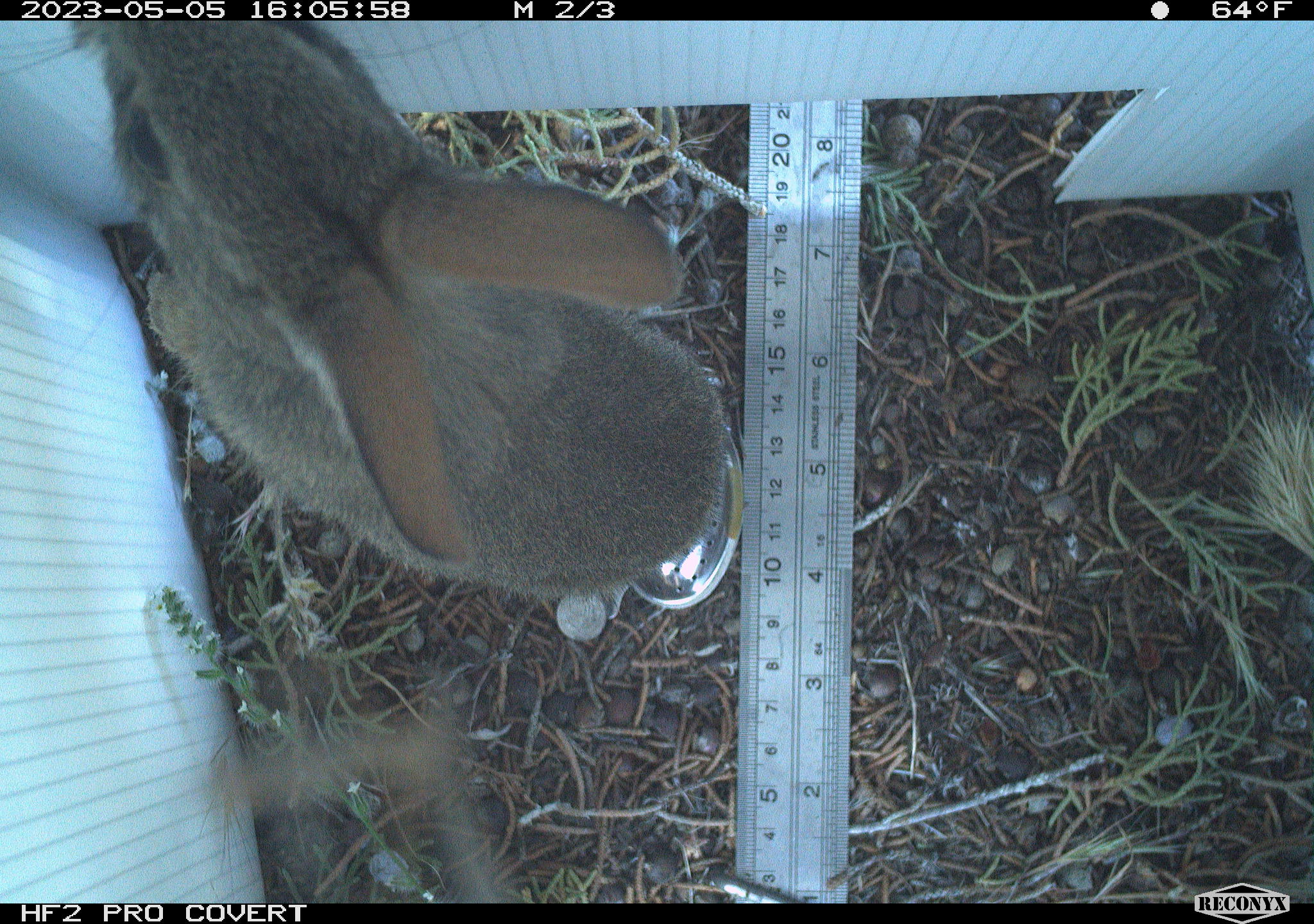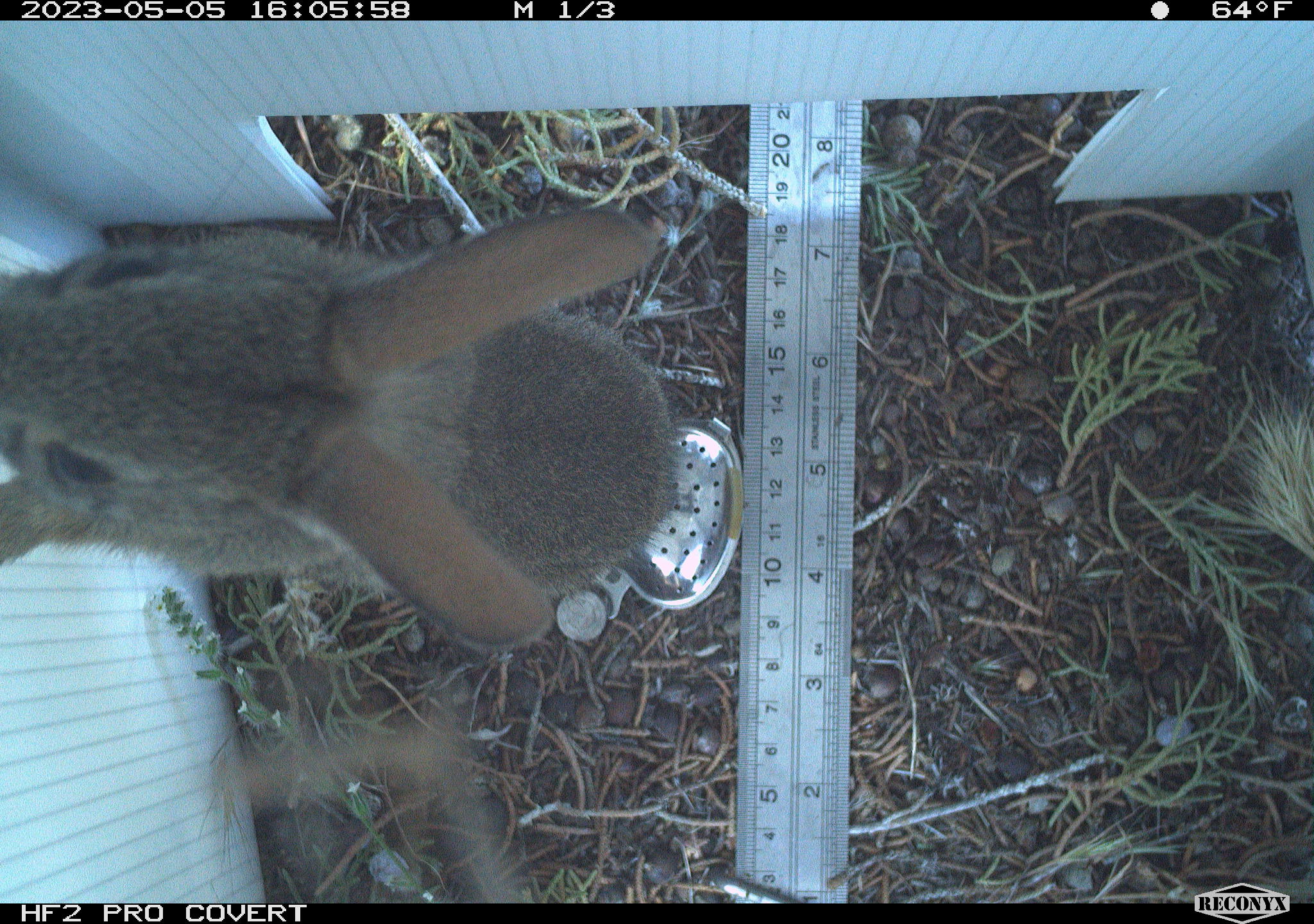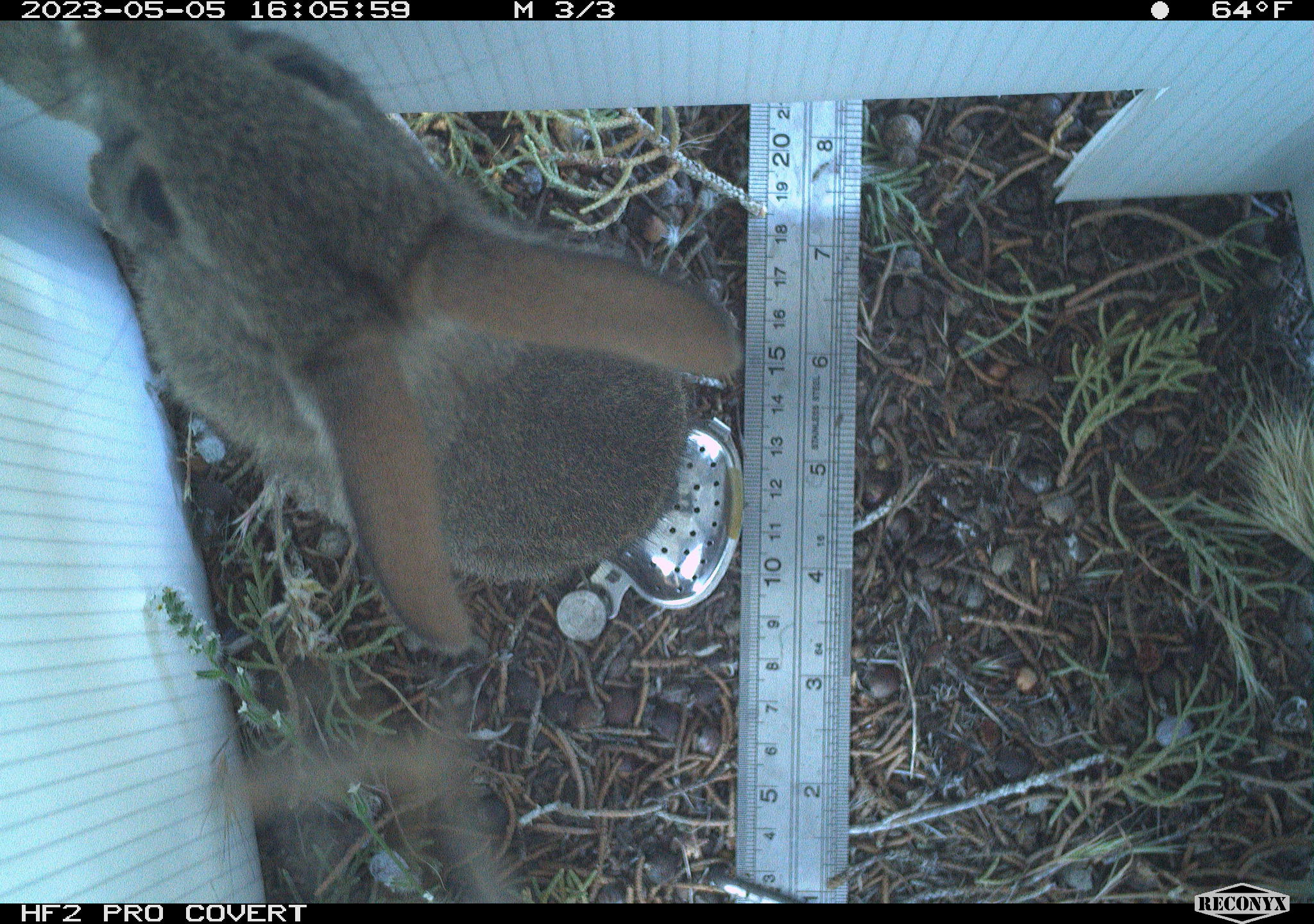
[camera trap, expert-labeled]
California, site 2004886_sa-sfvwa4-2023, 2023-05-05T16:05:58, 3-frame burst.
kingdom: Animalia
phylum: Chordata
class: Mammalia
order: Lagomorpha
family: Leporidae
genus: Sylvilagus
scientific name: Sylvilagus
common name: cottontail rabbits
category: sylvilagus species